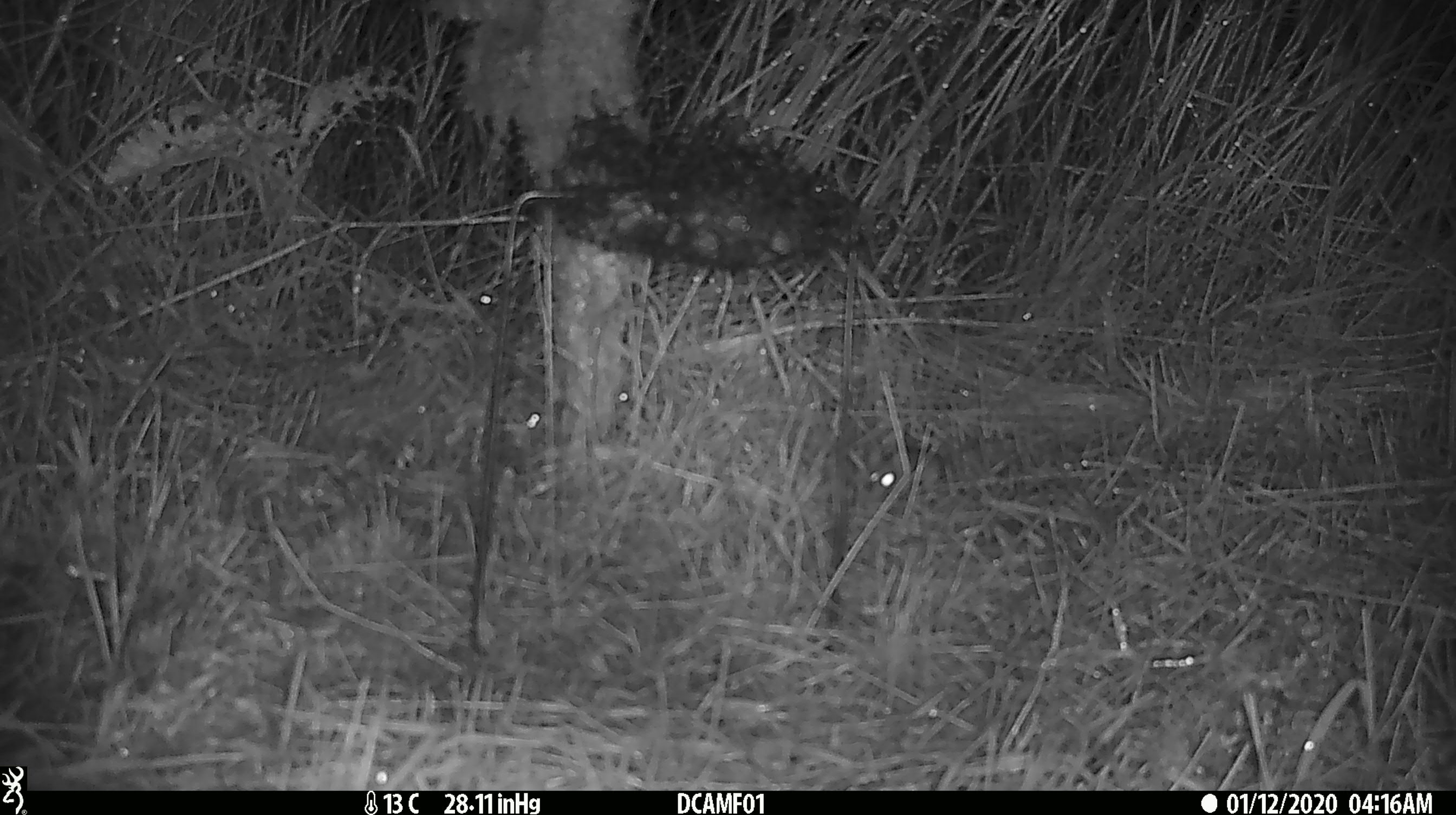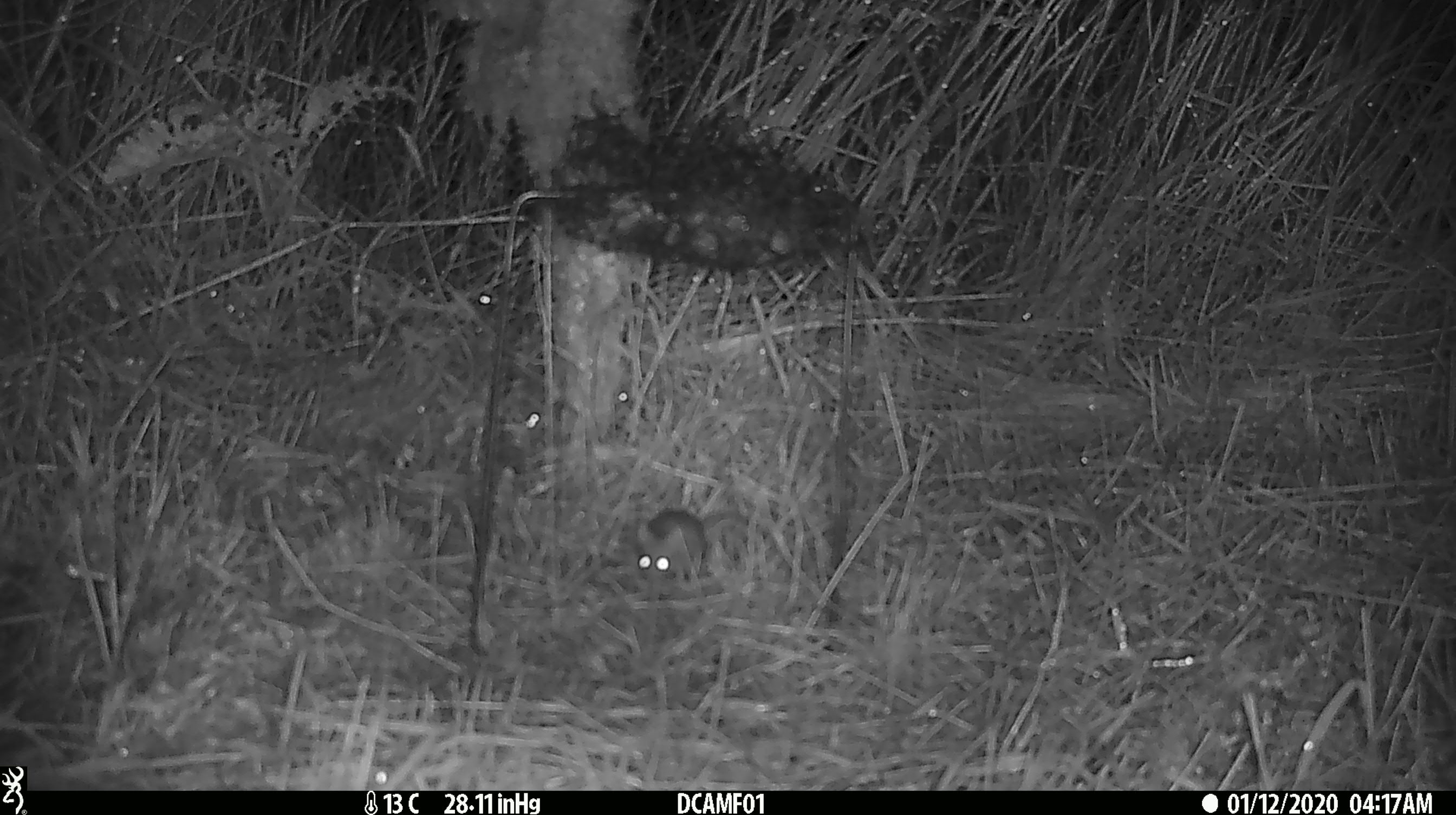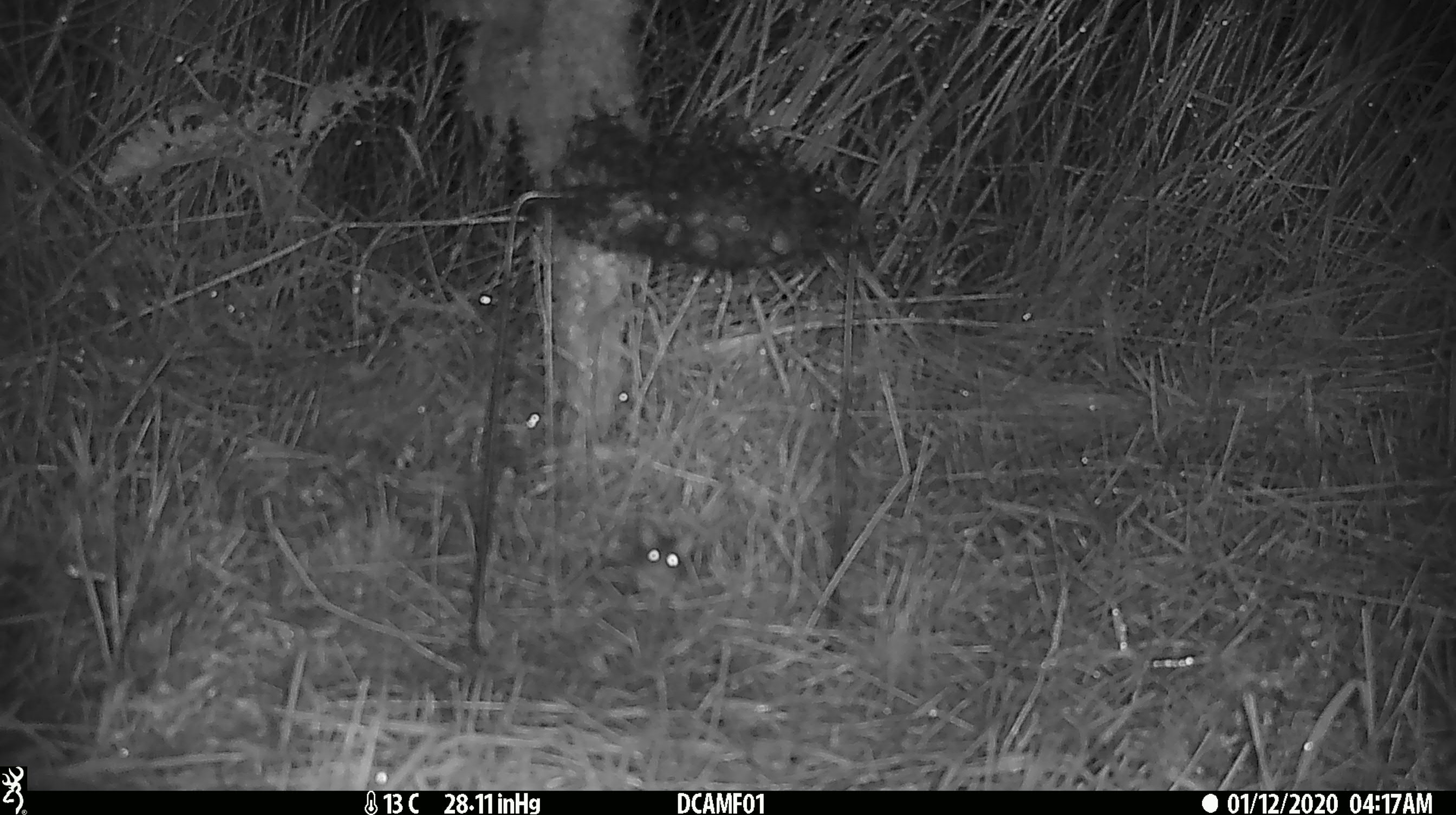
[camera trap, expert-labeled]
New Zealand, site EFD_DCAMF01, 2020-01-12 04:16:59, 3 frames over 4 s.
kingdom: Animalia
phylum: Chordata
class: Mammalia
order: Rodentia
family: Muridae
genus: Mus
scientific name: Mus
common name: mouse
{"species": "mouse (Mus)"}